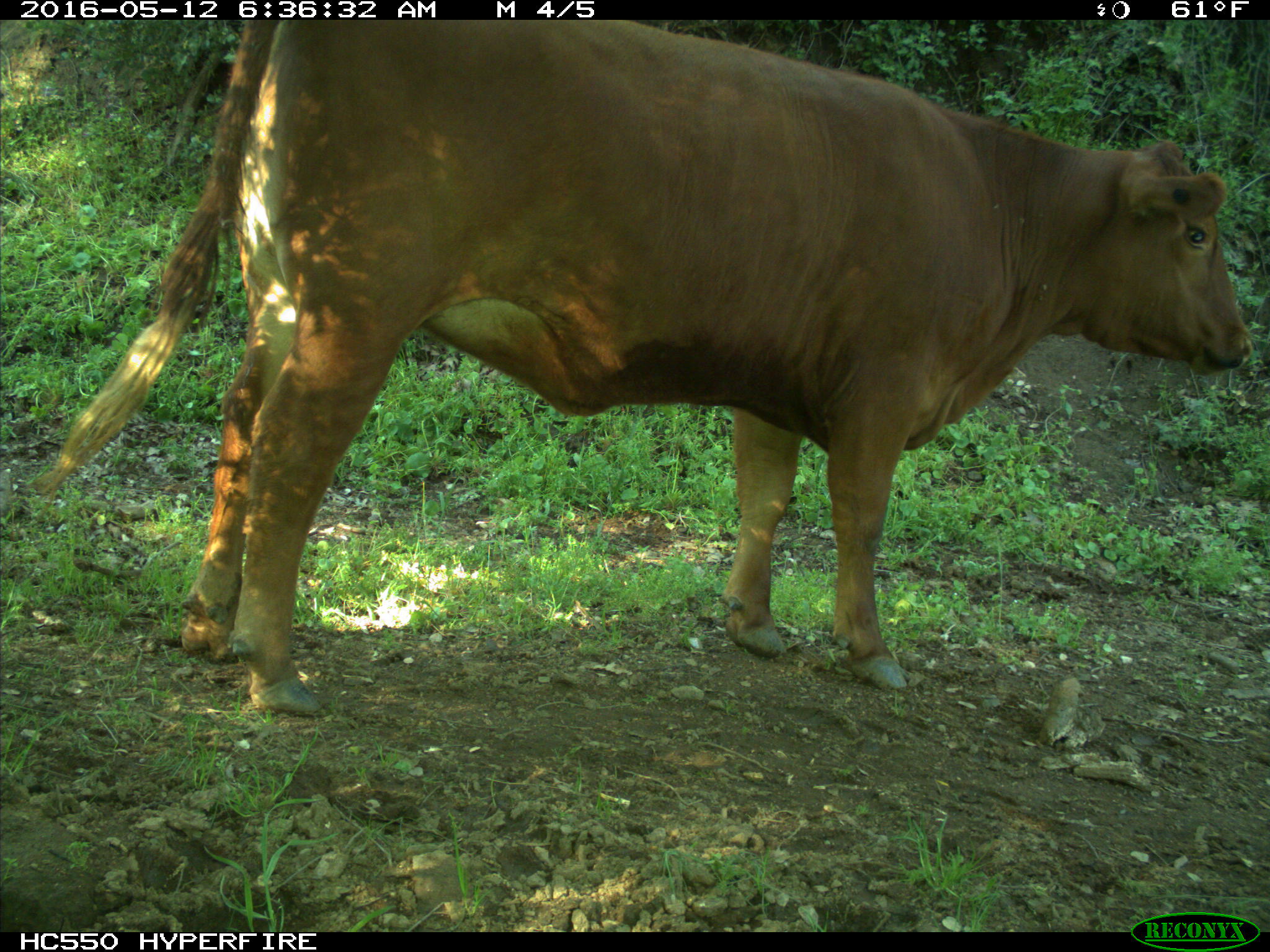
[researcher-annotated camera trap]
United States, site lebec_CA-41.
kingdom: Animalia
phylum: Chordata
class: Mammalia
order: Artiodactyla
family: Bovidae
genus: Bos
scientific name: Bos taurus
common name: domestic cow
Bos taurus (domestic cow).